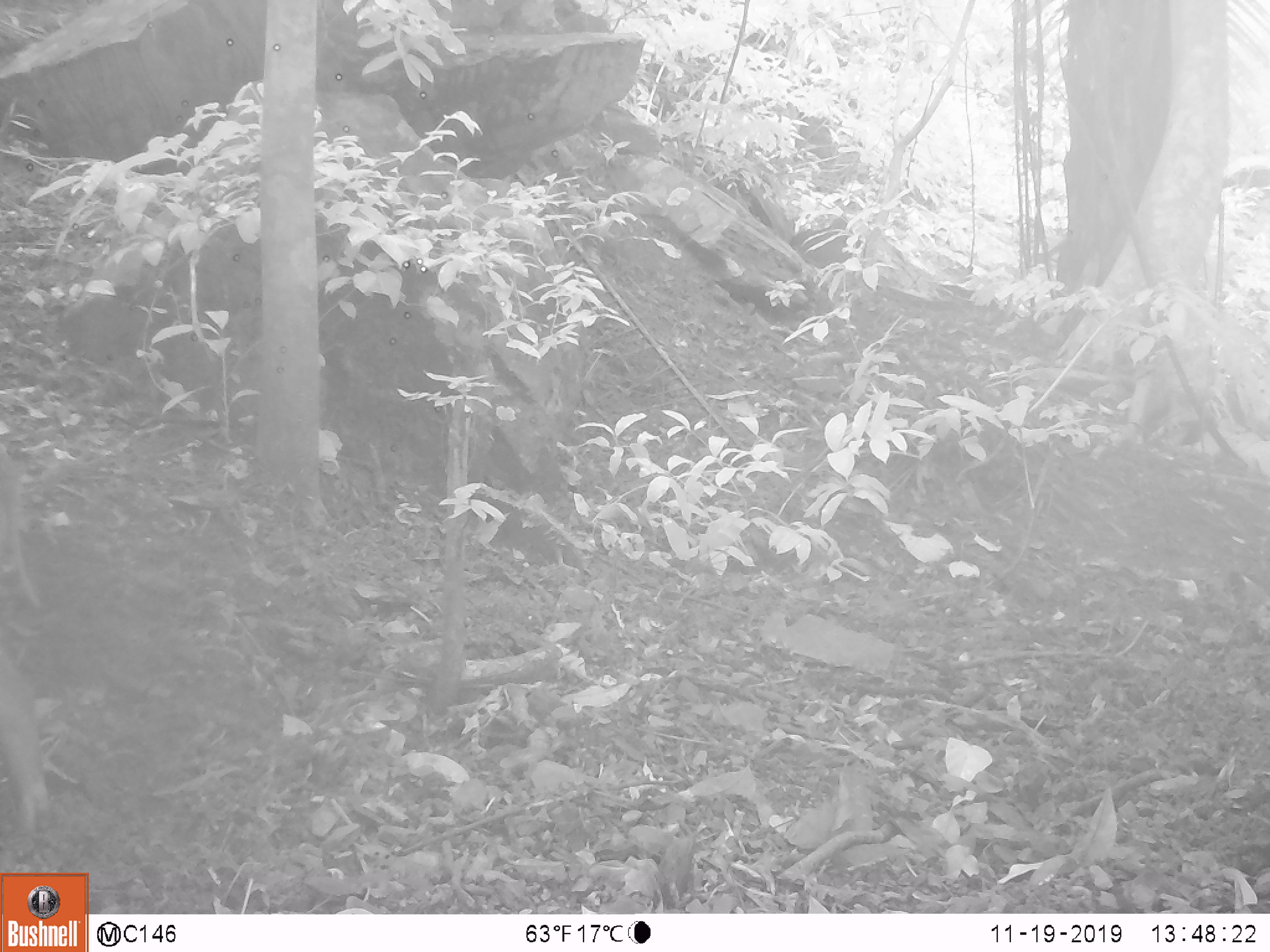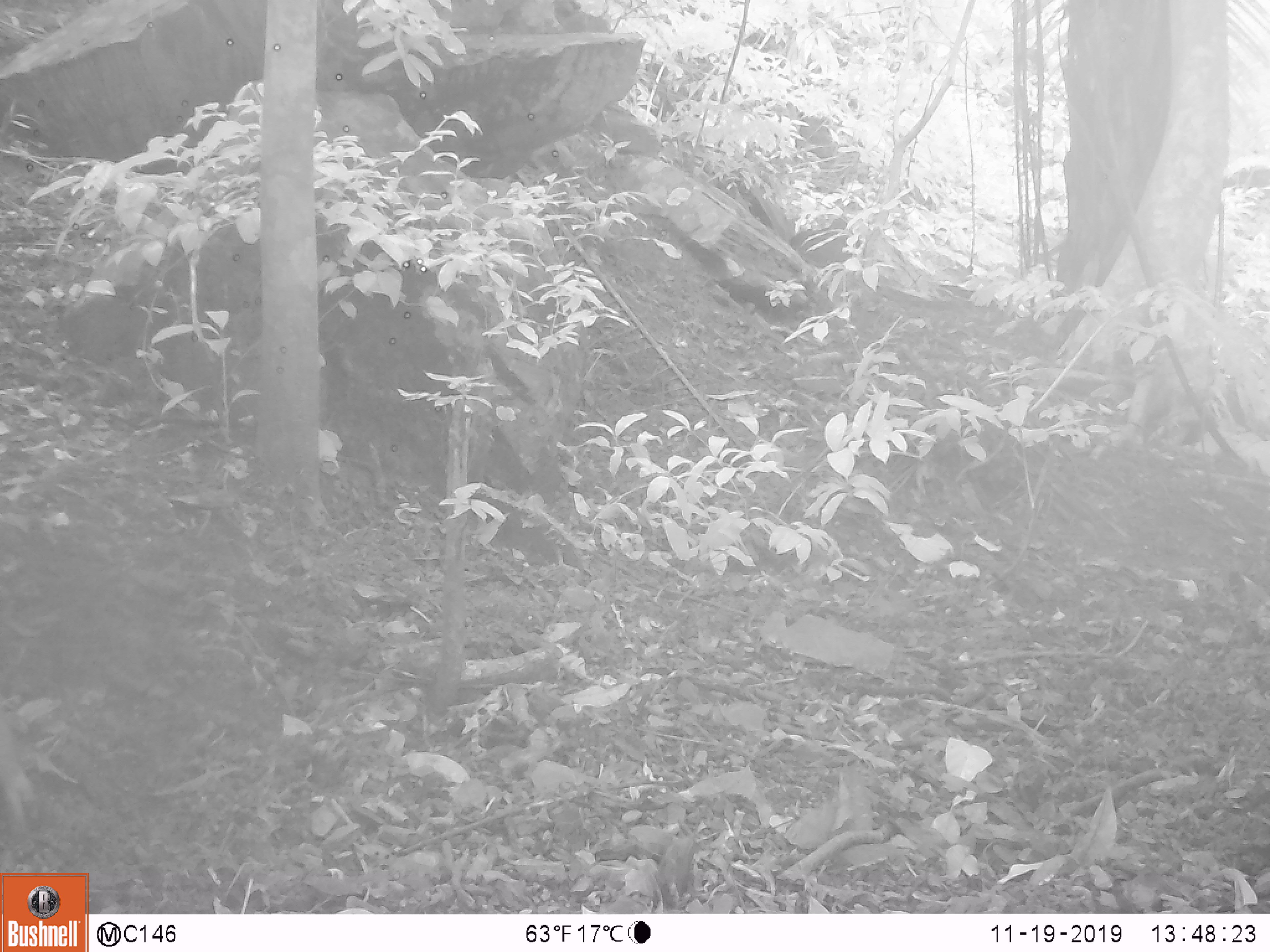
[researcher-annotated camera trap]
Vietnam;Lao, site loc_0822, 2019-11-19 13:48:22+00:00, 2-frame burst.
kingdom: Animalia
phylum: Chordata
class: Mammalia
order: Artiodactyla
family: Suidae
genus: Sus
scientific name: Sus scrofa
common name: eurasian wild pig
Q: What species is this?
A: Eurasian wild pig (Sus scrofa).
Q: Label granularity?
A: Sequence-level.